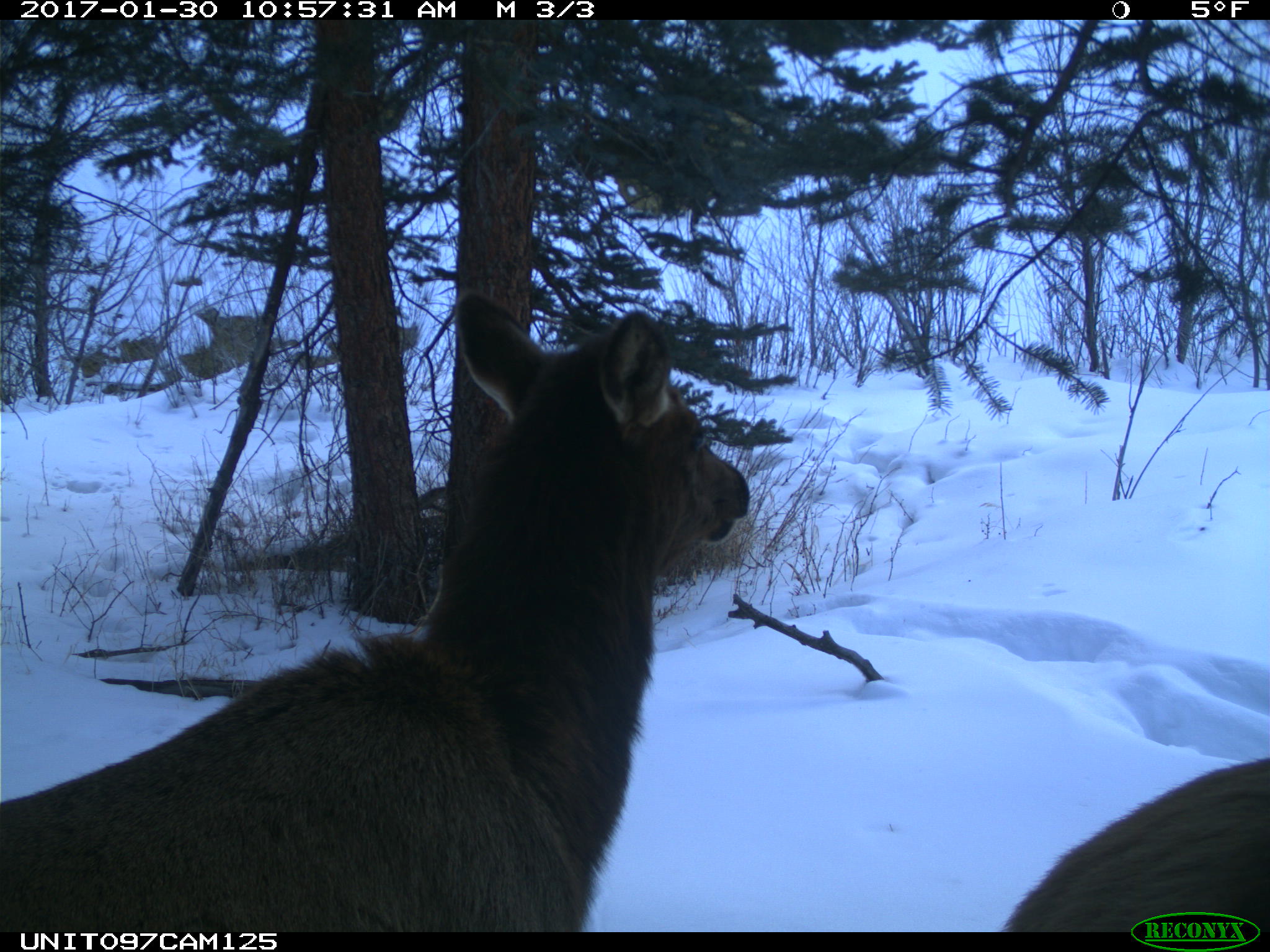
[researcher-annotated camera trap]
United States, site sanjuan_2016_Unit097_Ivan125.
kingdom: Animalia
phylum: Chordata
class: Mammalia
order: Artiodactyla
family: Cervidae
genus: Cervus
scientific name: Cervus elaphus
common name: red deer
Cervus elaphus (red deer).